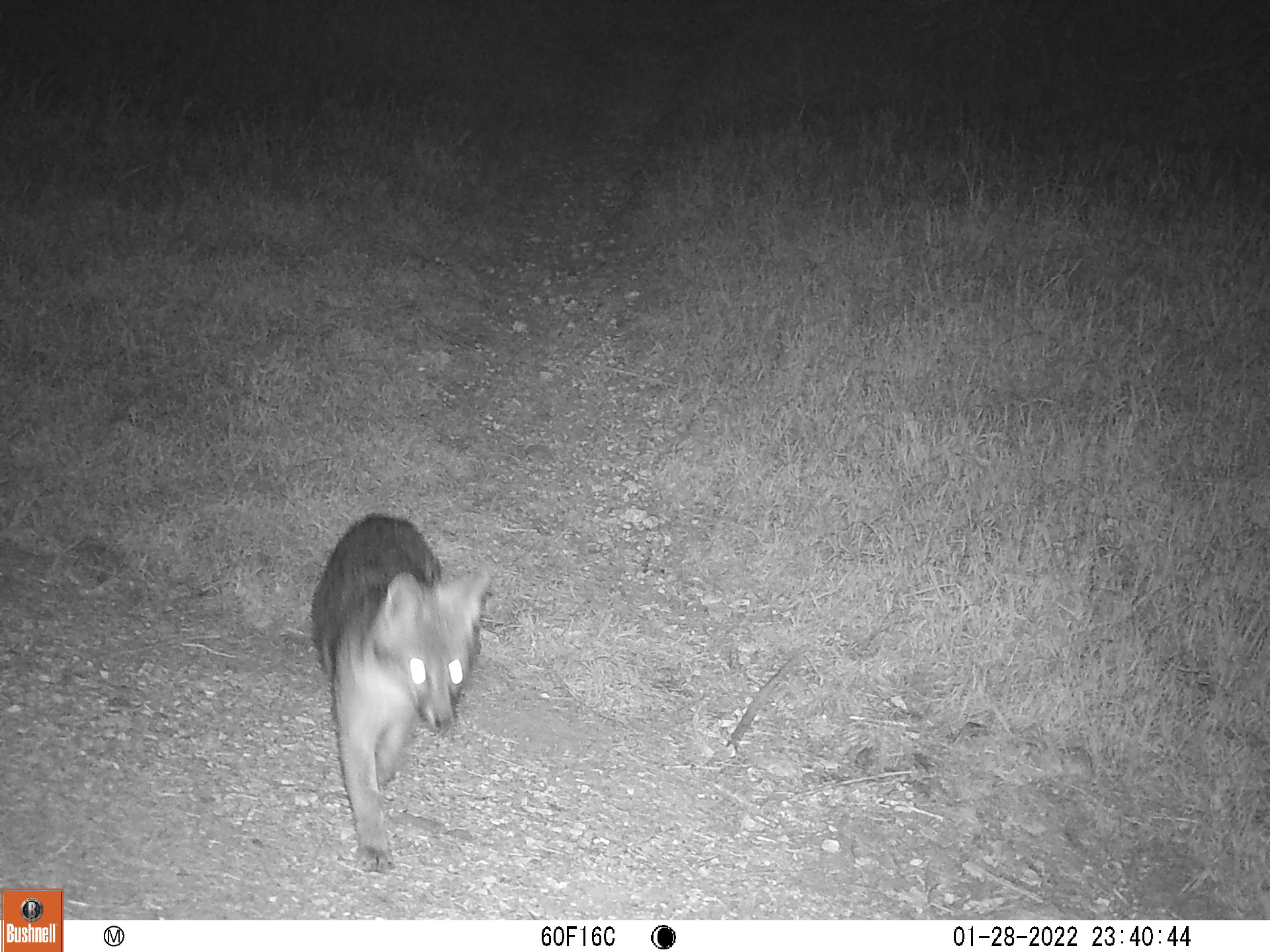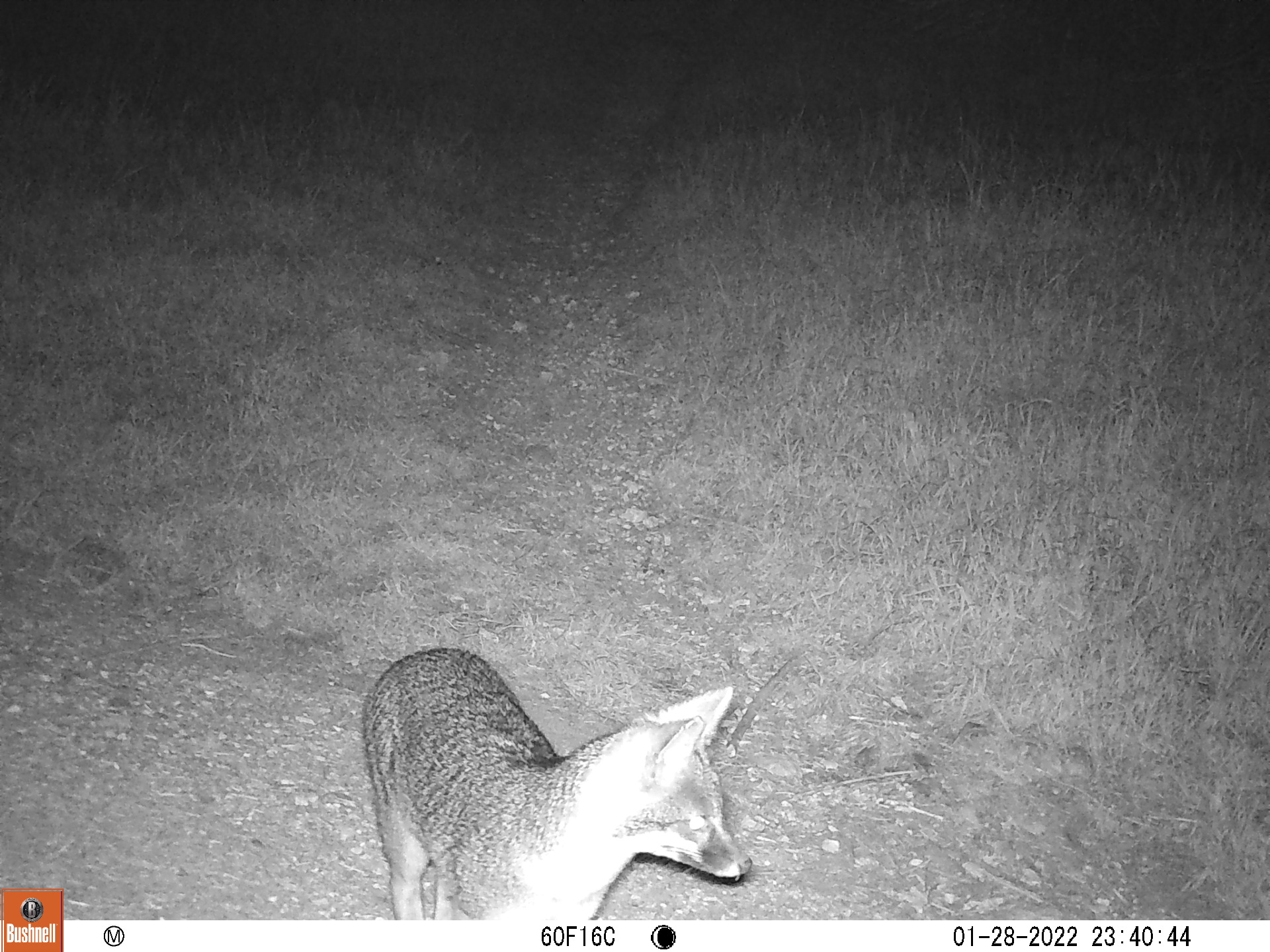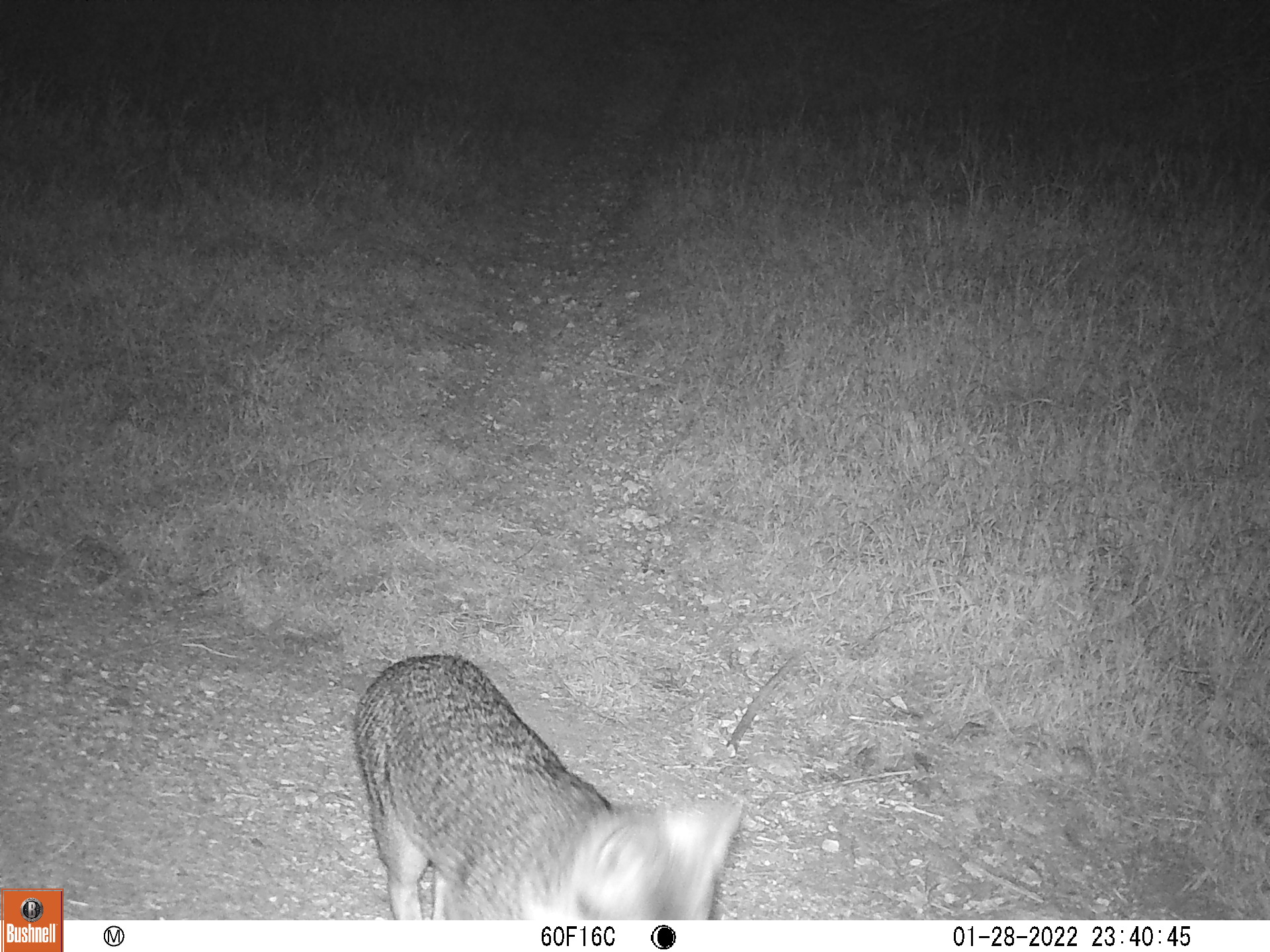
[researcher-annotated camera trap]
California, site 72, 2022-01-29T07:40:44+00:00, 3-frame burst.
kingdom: Animalia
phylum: Chordata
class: Mammalia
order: Carnivora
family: Canidae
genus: Urocyon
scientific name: Urocyon cinereoargenteus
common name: gray fox